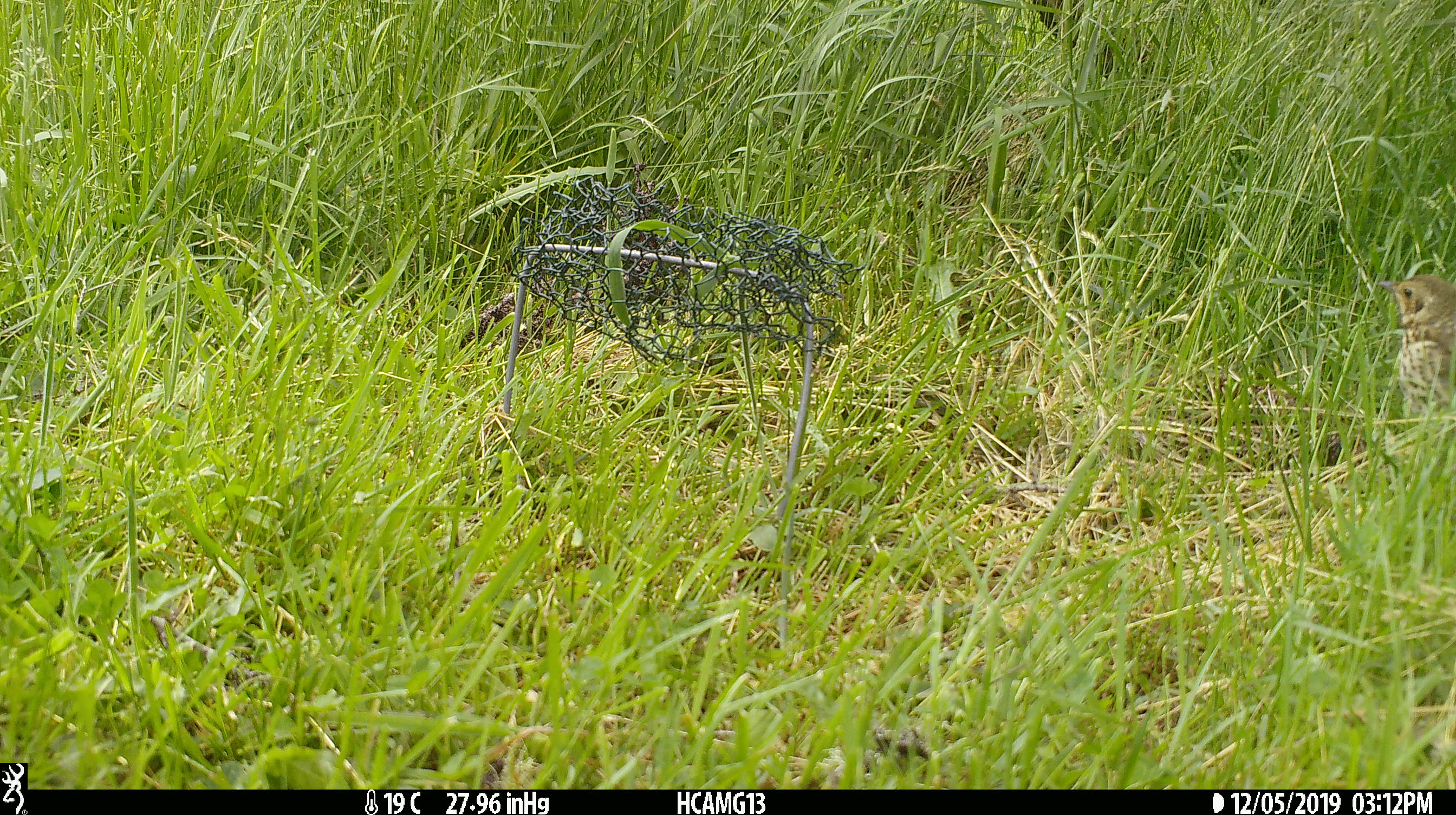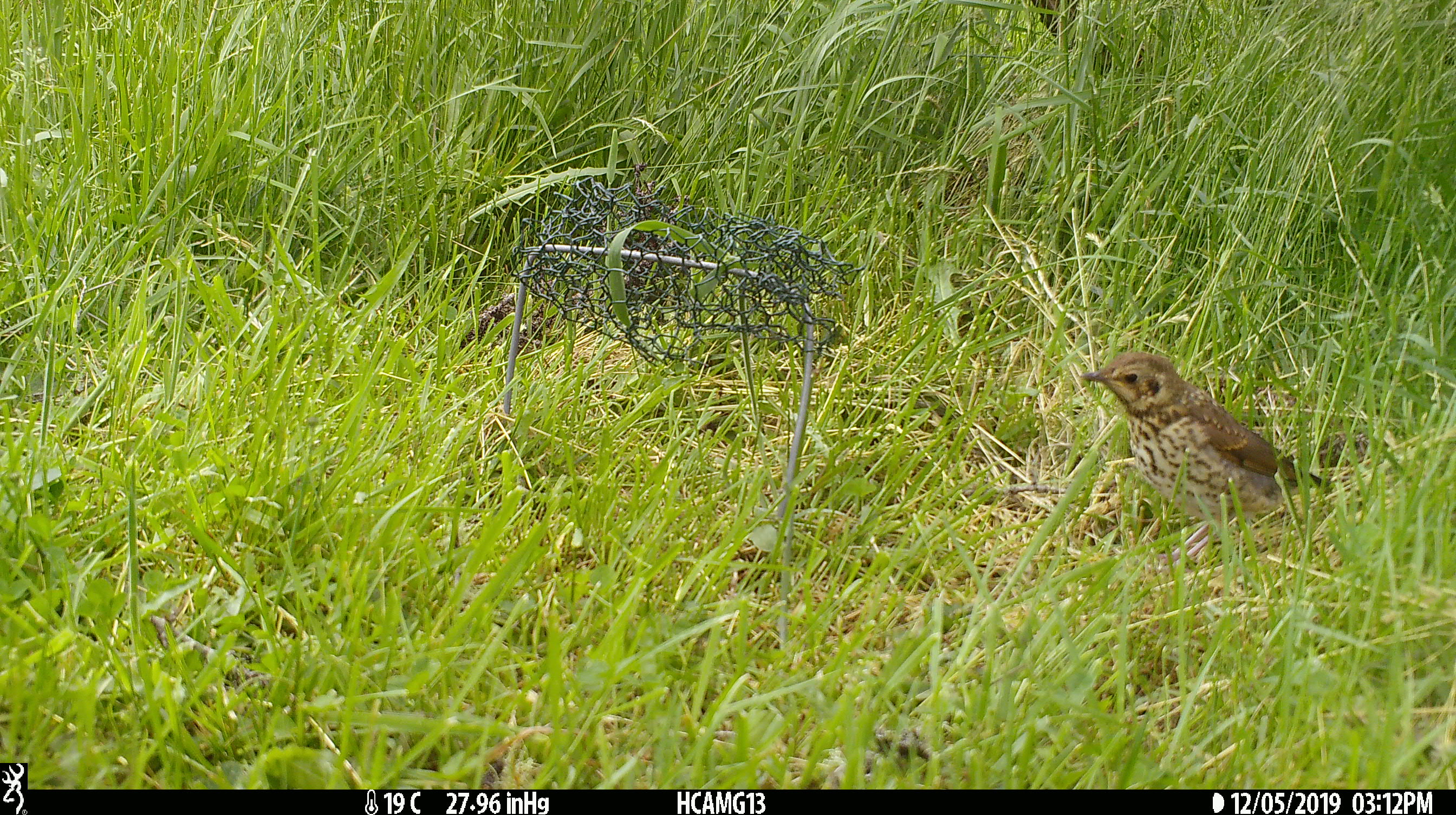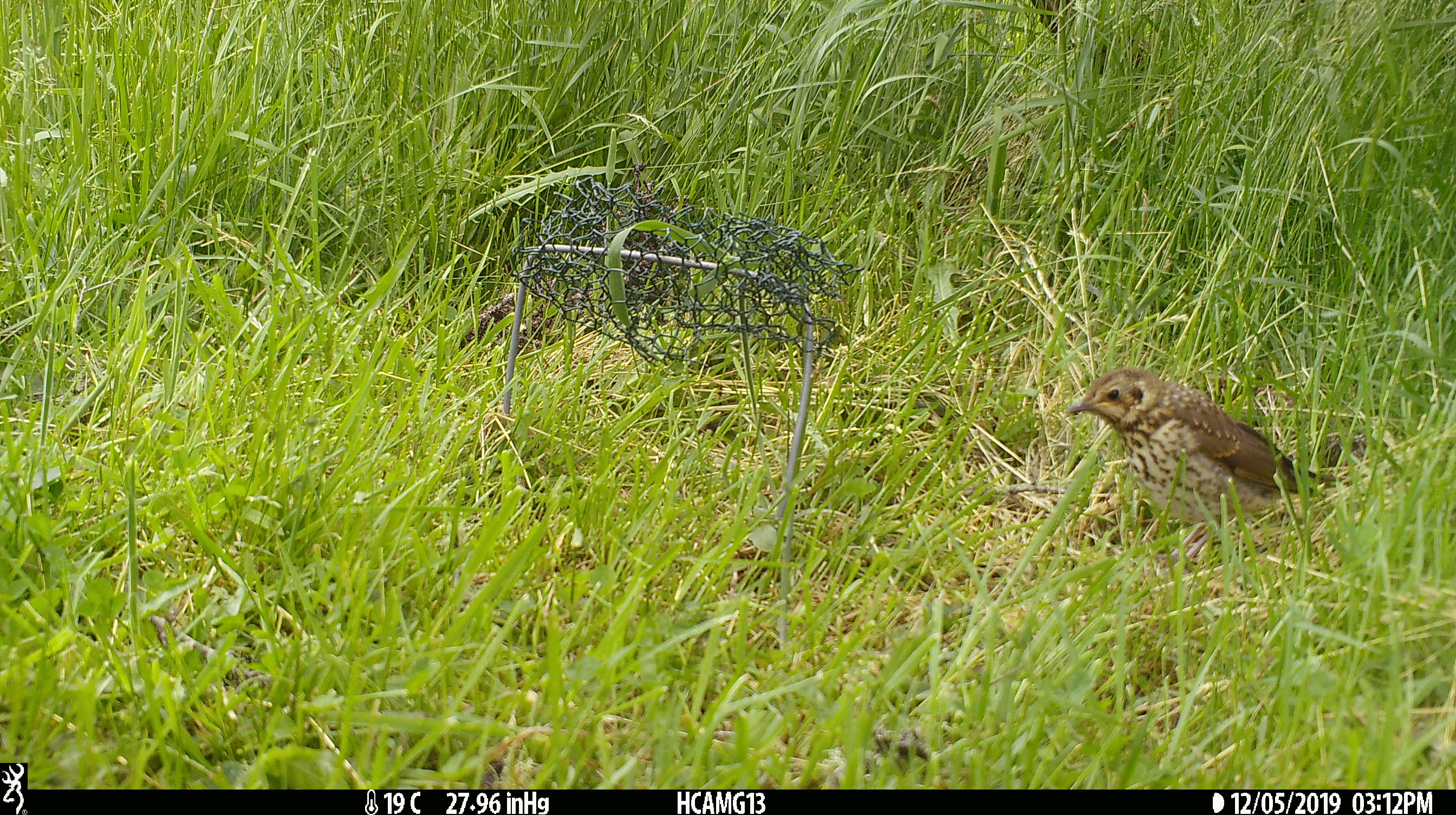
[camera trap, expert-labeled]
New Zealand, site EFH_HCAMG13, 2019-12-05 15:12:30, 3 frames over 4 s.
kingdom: Animalia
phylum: Chordata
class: Aves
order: Passeriformes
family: Turdidae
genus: Turdus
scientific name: Turdus philomelos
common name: song thrush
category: thrush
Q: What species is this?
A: Thrush (song thrush) (Turdus philomelos).